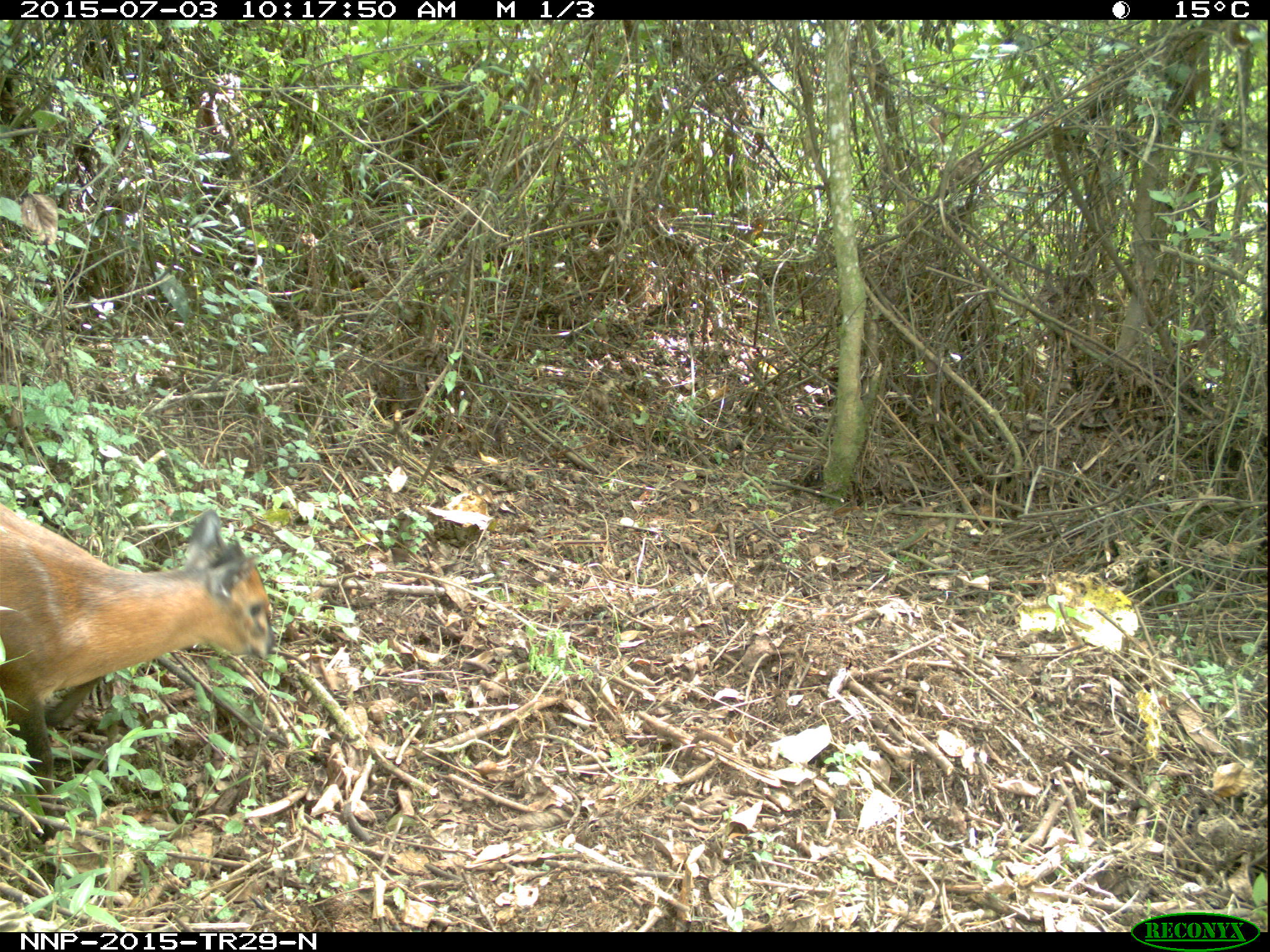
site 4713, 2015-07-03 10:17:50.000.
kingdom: Animalia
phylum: Chordata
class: Mammalia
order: Artiodactyla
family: Bovidae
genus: Cephalophus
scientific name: Cephalophus nigrifrons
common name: black-fronted duiker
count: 1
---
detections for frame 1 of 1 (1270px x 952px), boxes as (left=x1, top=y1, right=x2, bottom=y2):
cephalophus nigrifrons: (left=0, top=499, right=275, bottom=833)